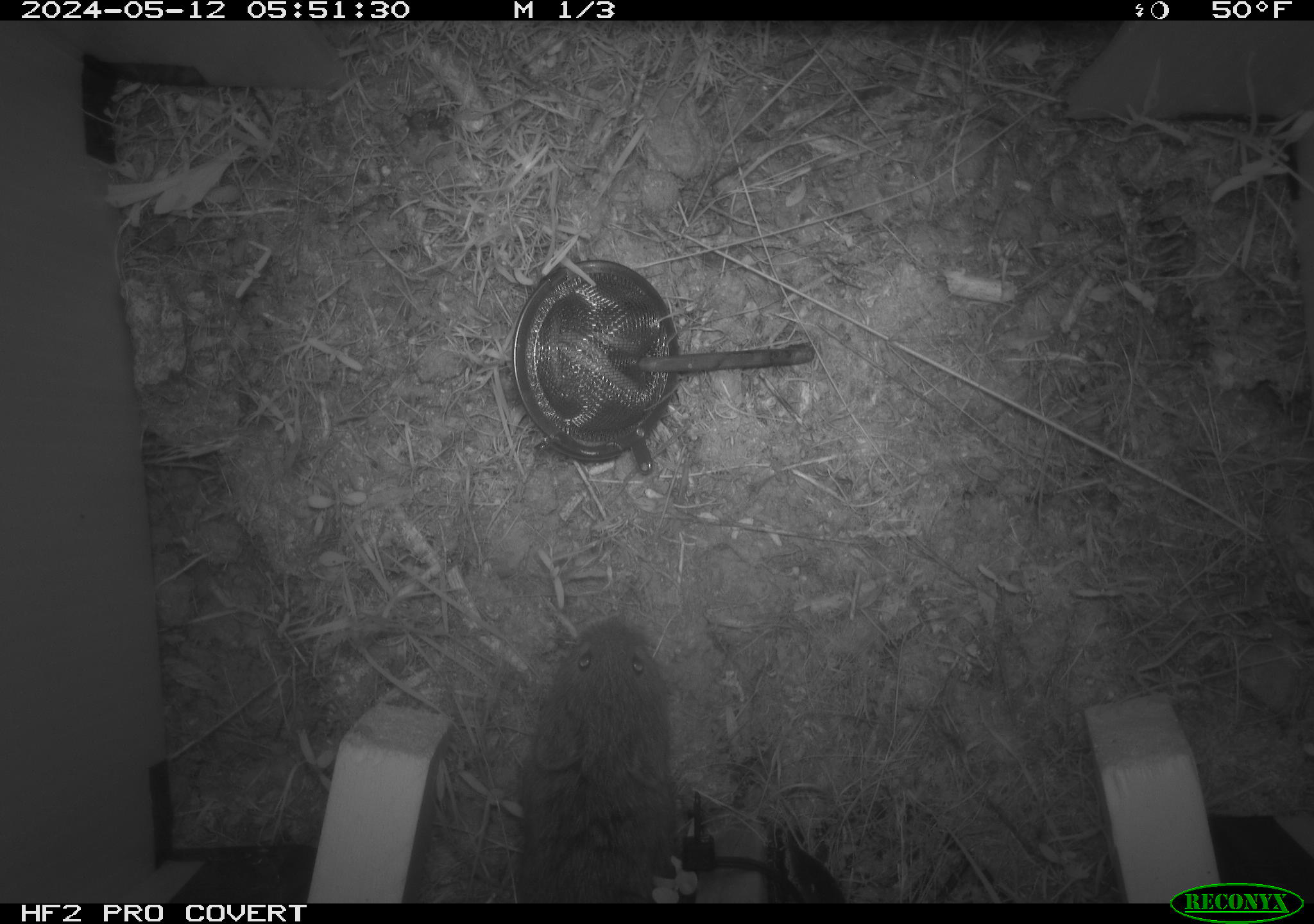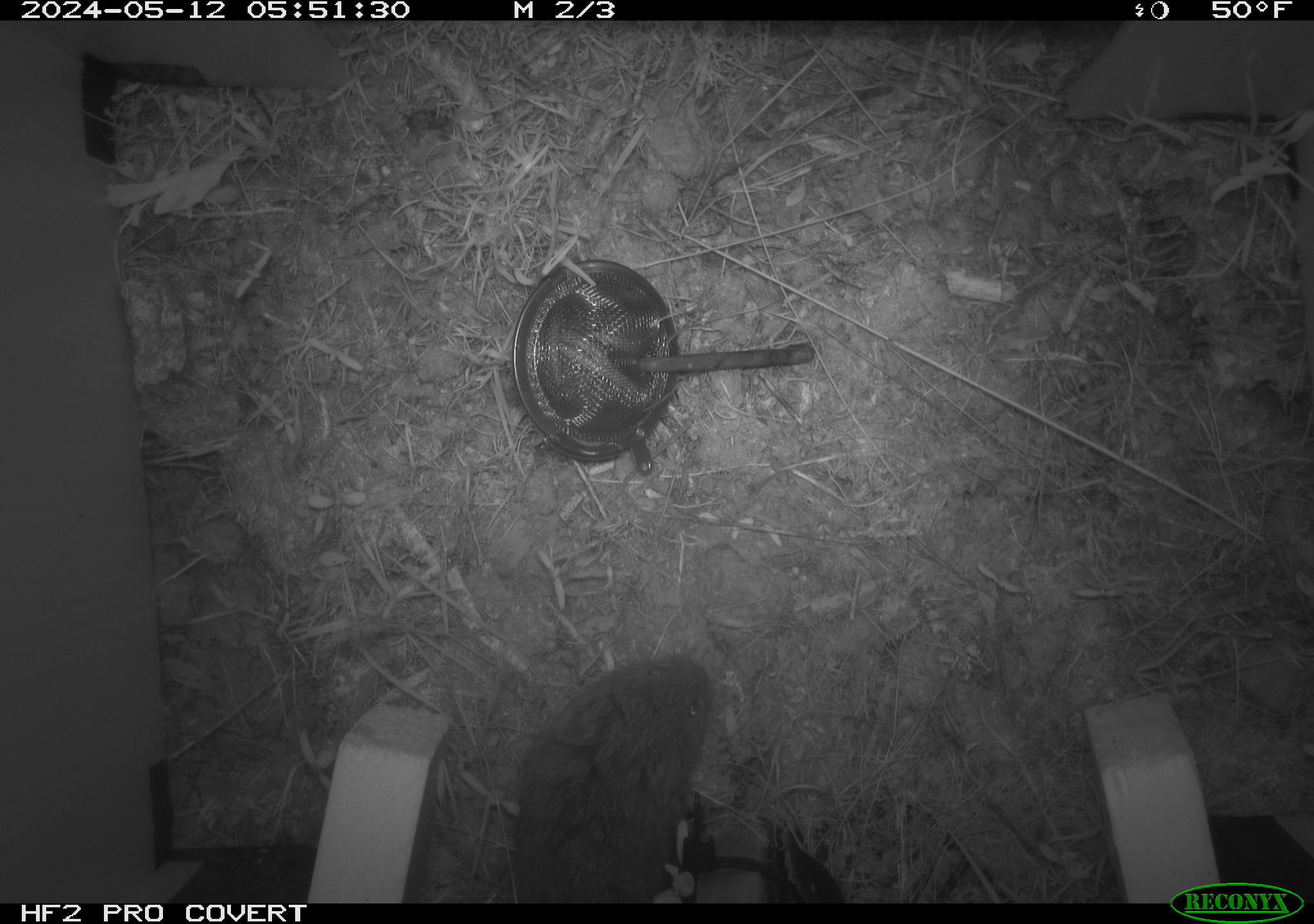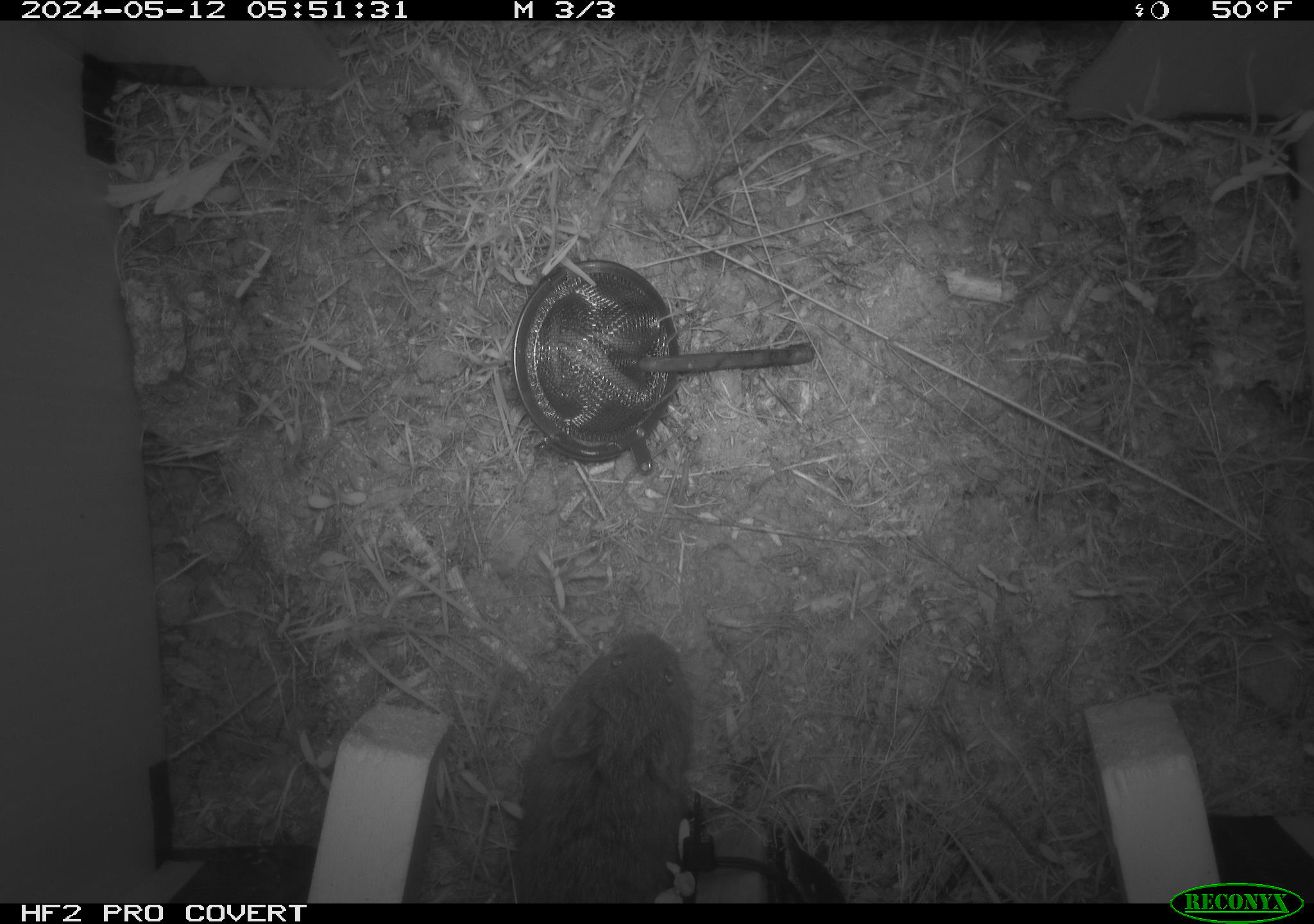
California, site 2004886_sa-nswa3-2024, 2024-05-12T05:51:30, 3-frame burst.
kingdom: Animalia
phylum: Chordata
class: Mammalia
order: Rodentia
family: Cricetidae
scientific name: Arvicolinae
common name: voles, lemmings, and muskrats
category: arvicolinae subfamily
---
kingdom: Animalia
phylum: Chordata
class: Mammalia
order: Rodentia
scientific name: Rodentia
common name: rodent